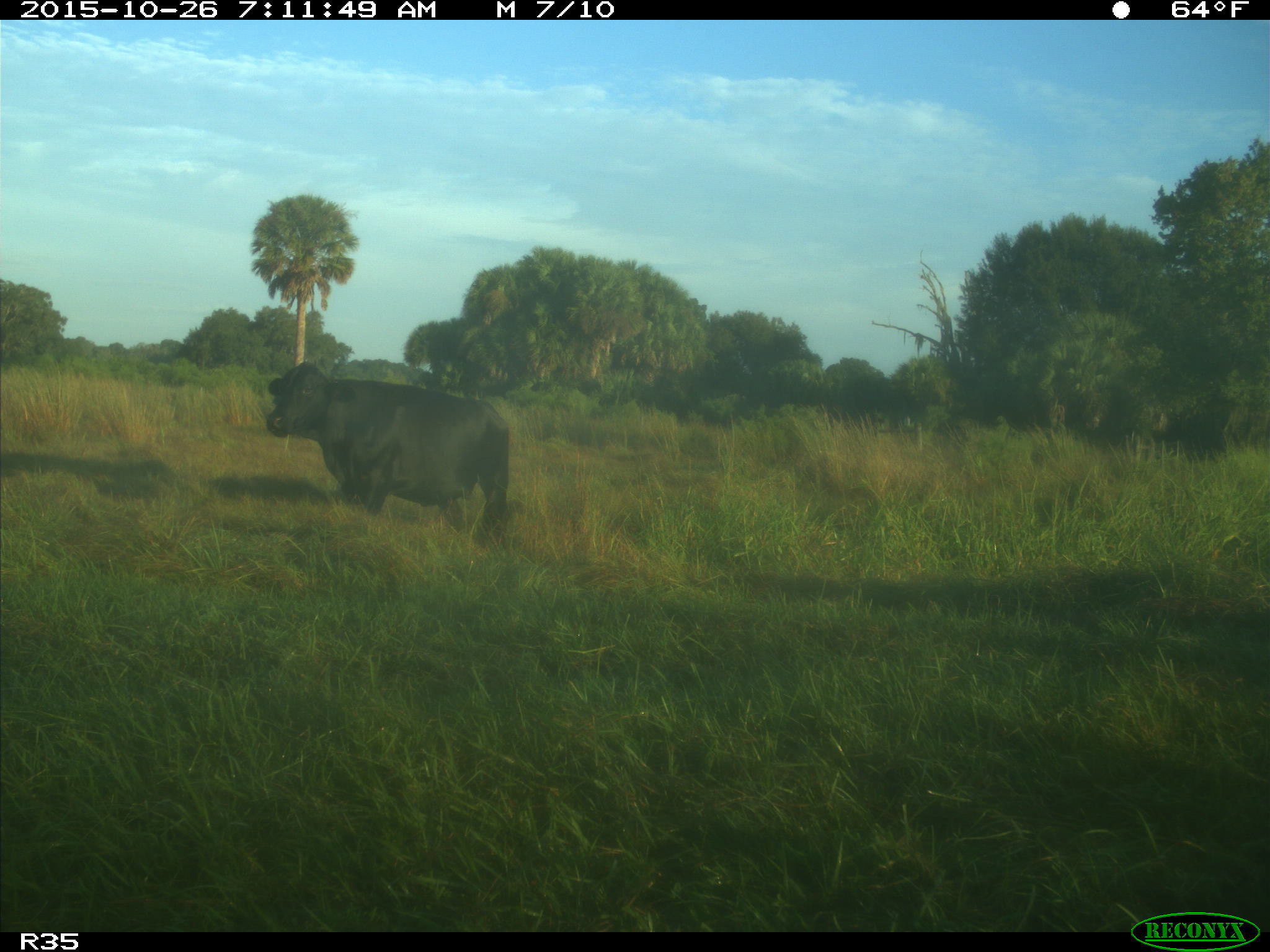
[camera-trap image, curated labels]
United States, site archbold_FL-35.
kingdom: Animalia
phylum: Chordata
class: Mammalia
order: Artiodactyla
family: Bovidae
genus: Bos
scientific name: Bos taurus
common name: domestic cow